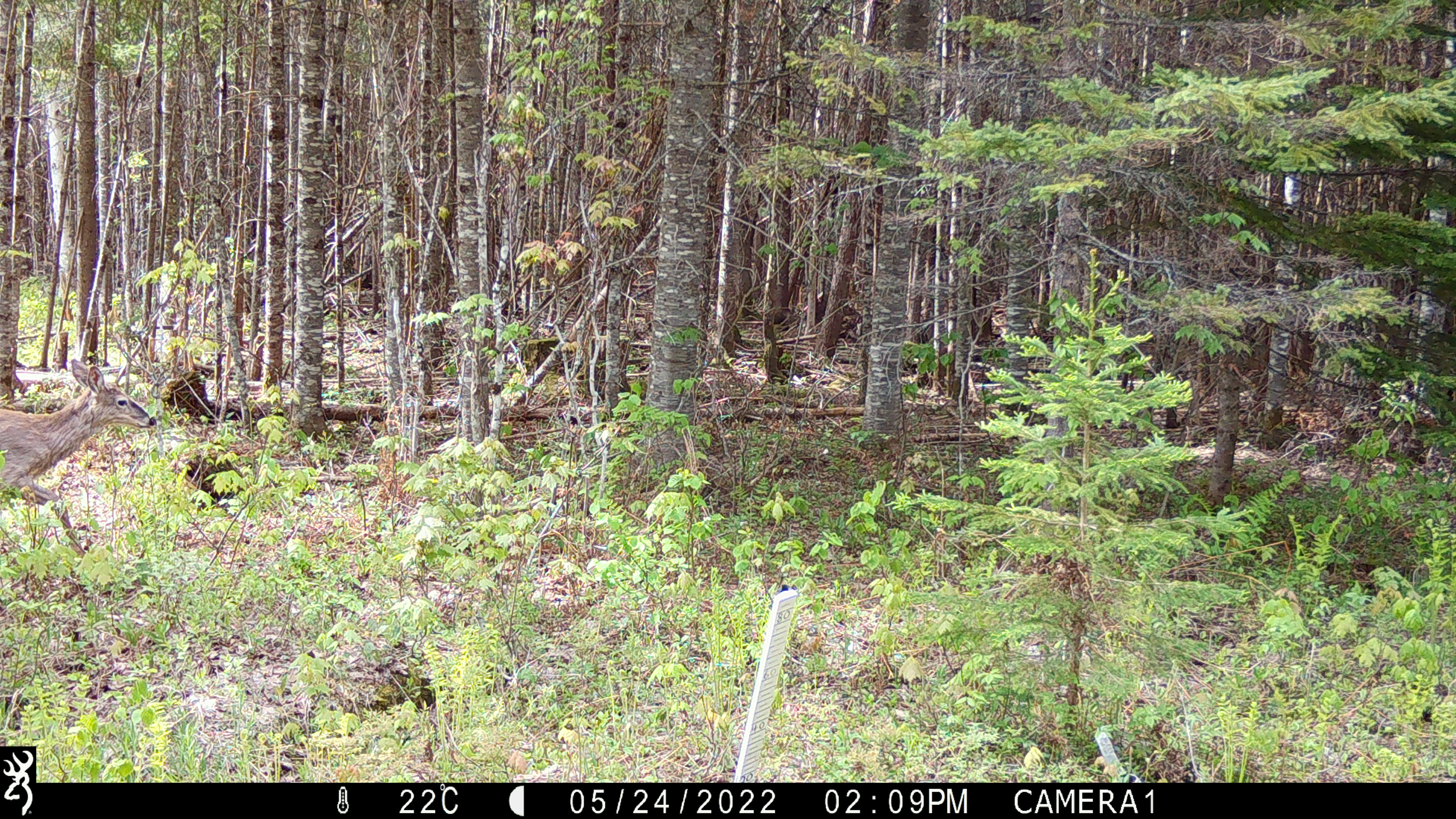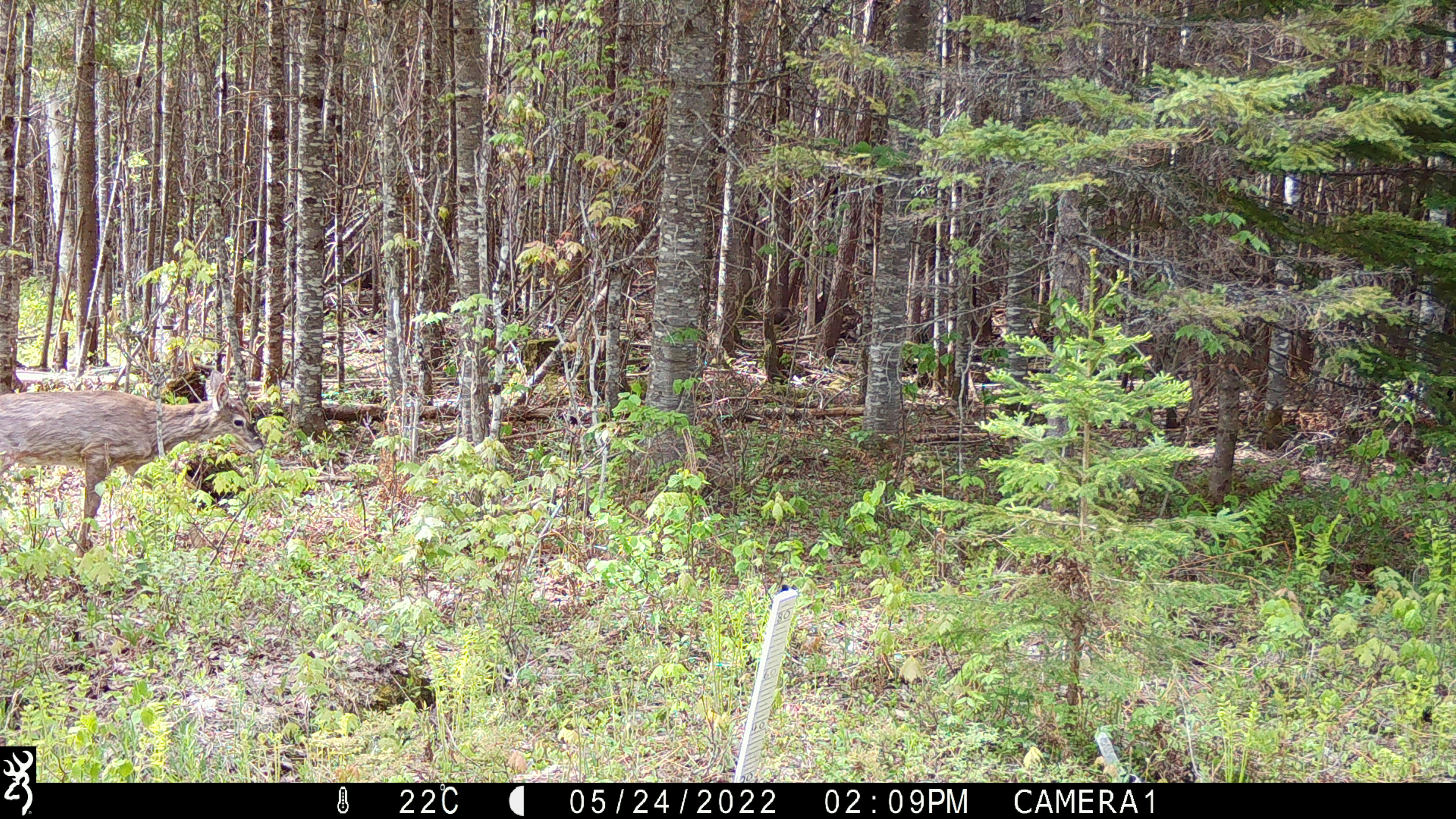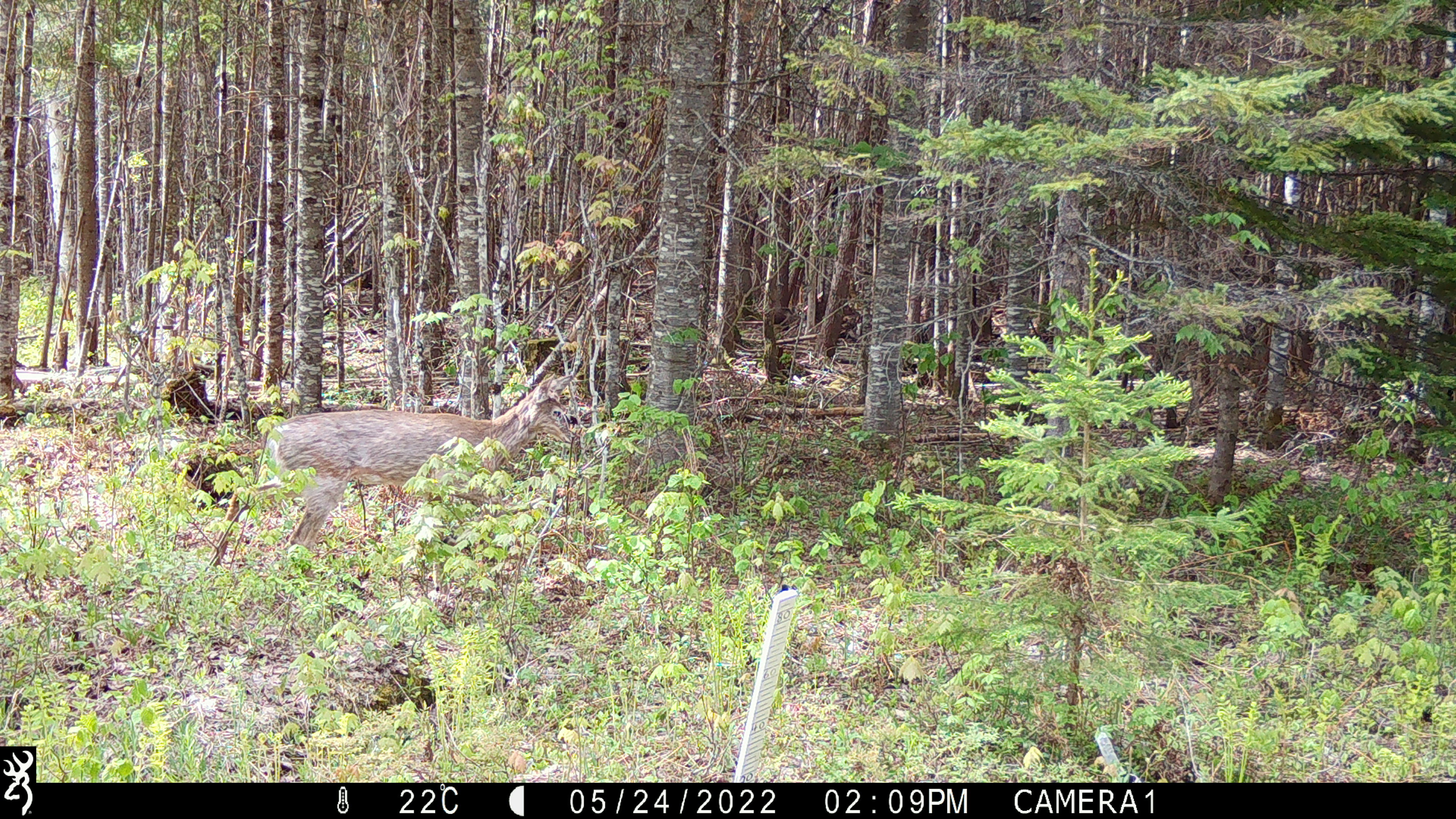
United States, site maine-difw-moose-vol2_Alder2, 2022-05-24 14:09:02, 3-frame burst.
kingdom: Animalia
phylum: Chordata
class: Mammalia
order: Artiodactyla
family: Cervidae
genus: Odocoileus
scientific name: Odocoileus virginianus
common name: white-tailed deer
White-tailed deer (Odocoileus virginianus).